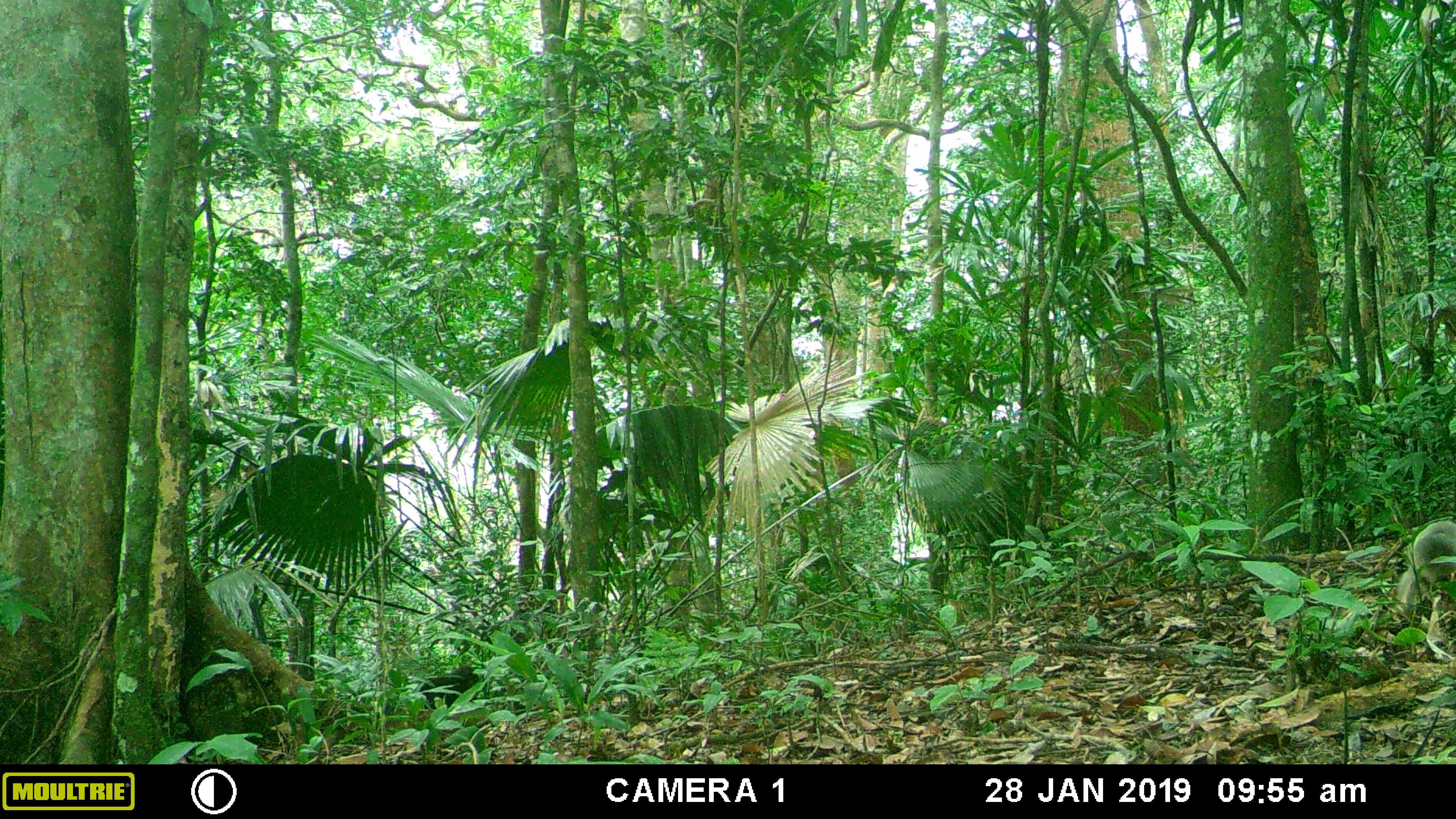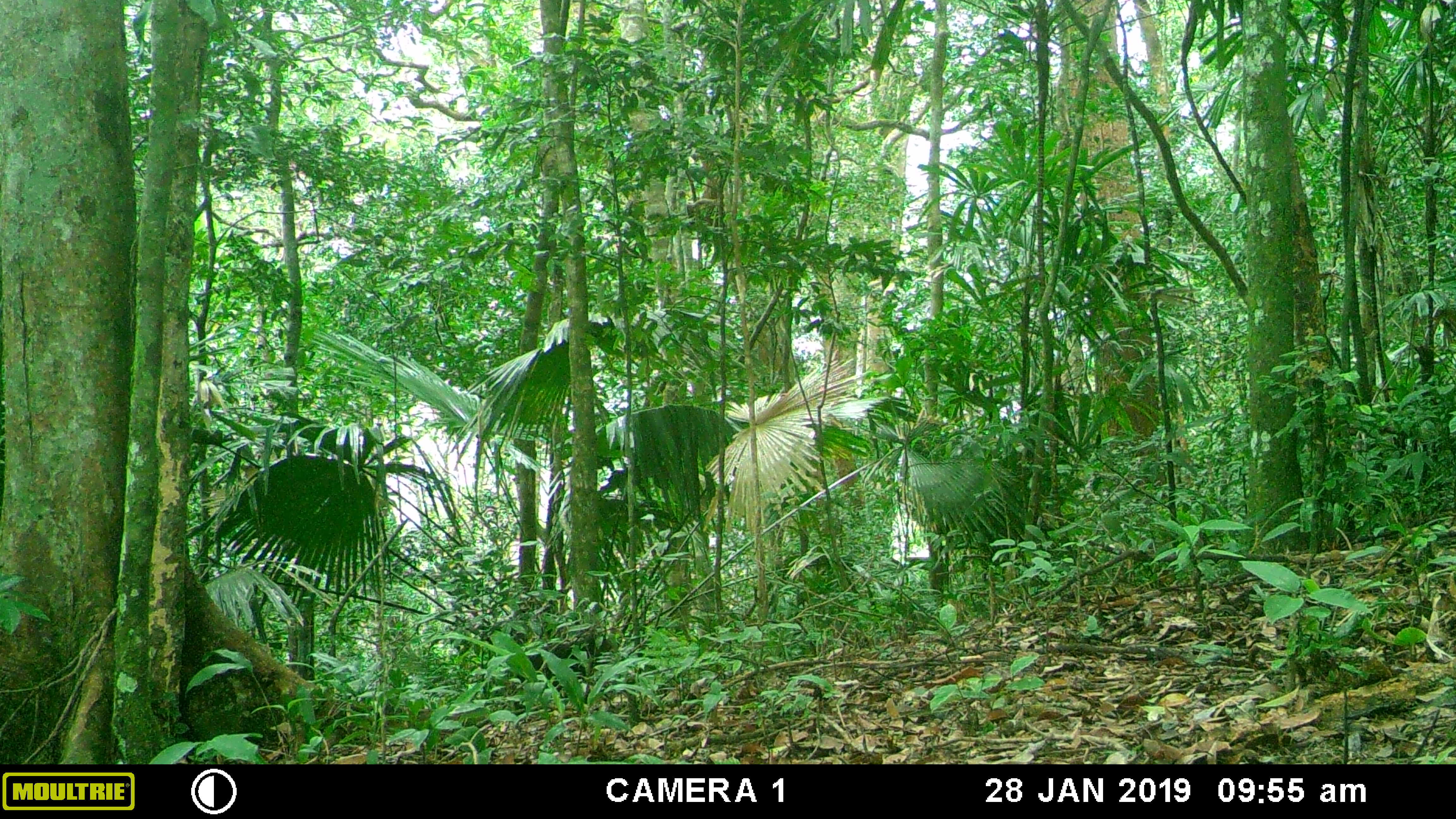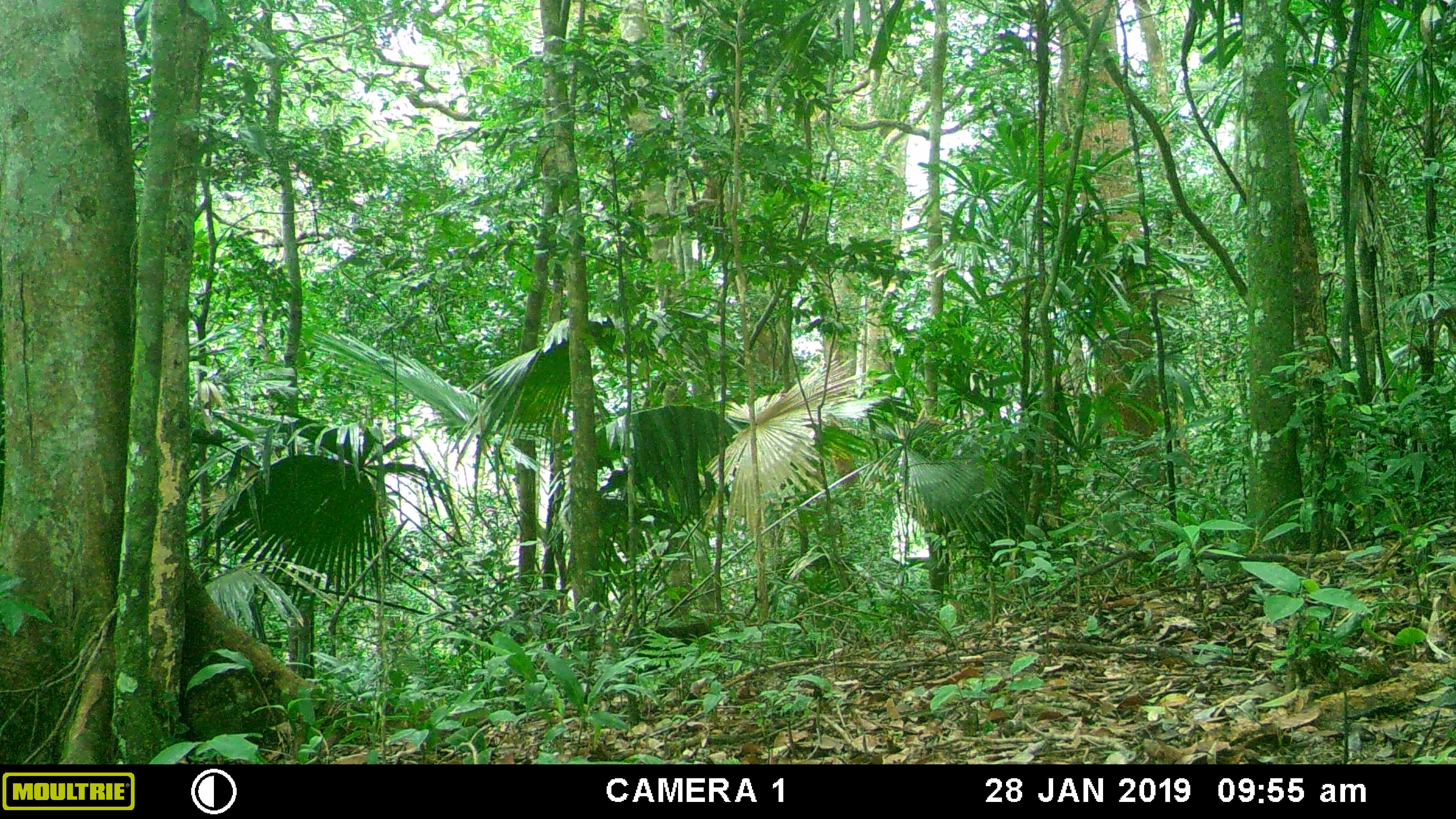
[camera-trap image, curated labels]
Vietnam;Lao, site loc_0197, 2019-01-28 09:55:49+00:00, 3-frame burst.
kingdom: Animalia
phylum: Chordata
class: Mammalia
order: Primates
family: Cercopithecidae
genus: Macaca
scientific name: Macaca arctoides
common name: stump-tailed macaque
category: stump tailed macaque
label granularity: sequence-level